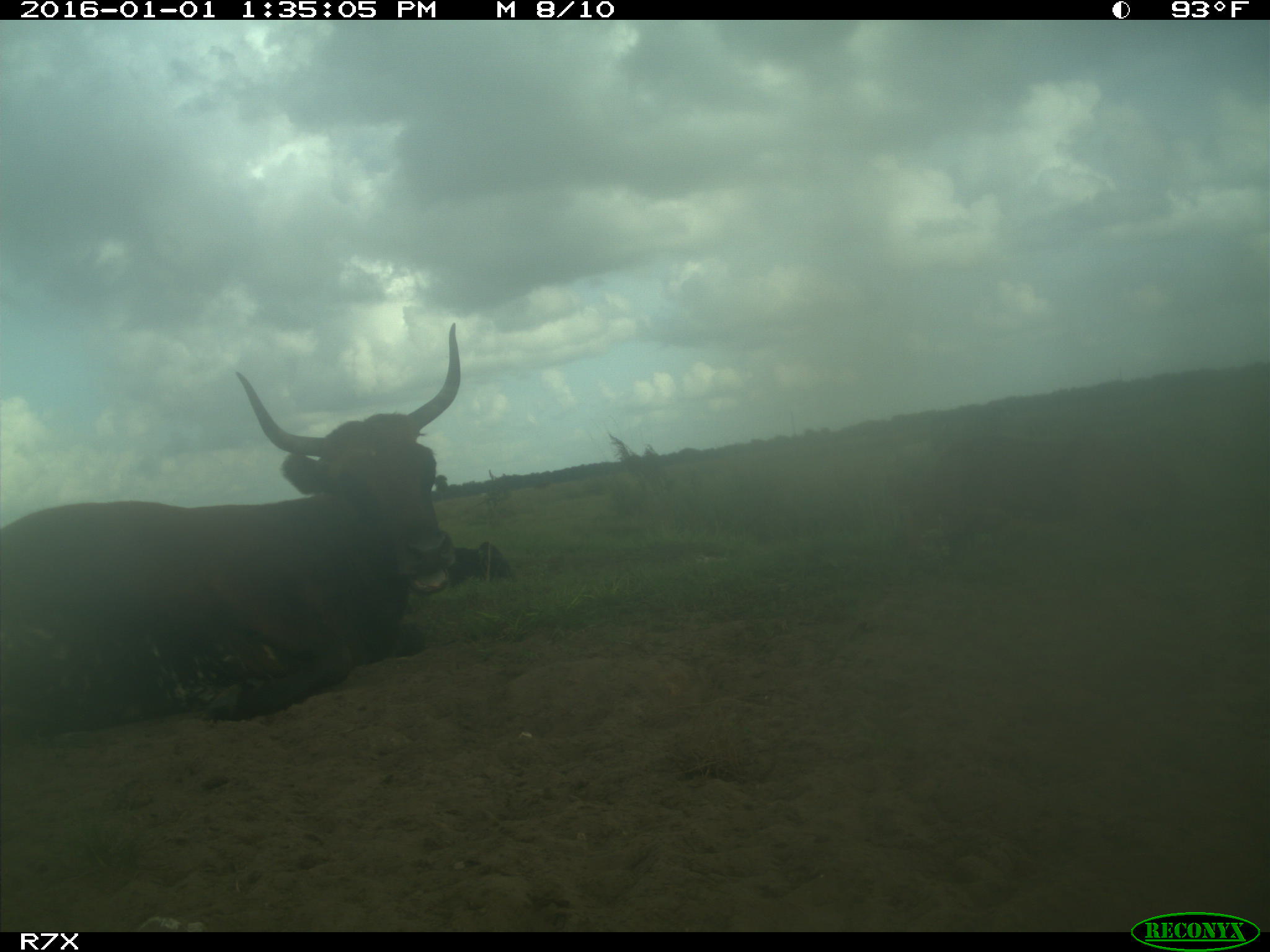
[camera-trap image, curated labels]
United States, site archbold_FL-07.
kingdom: Animalia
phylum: Chordata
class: Mammalia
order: Artiodactyla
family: Bovidae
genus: Bos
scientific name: Bos taurus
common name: domestic cow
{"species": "Bos taurus (domestic cow)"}